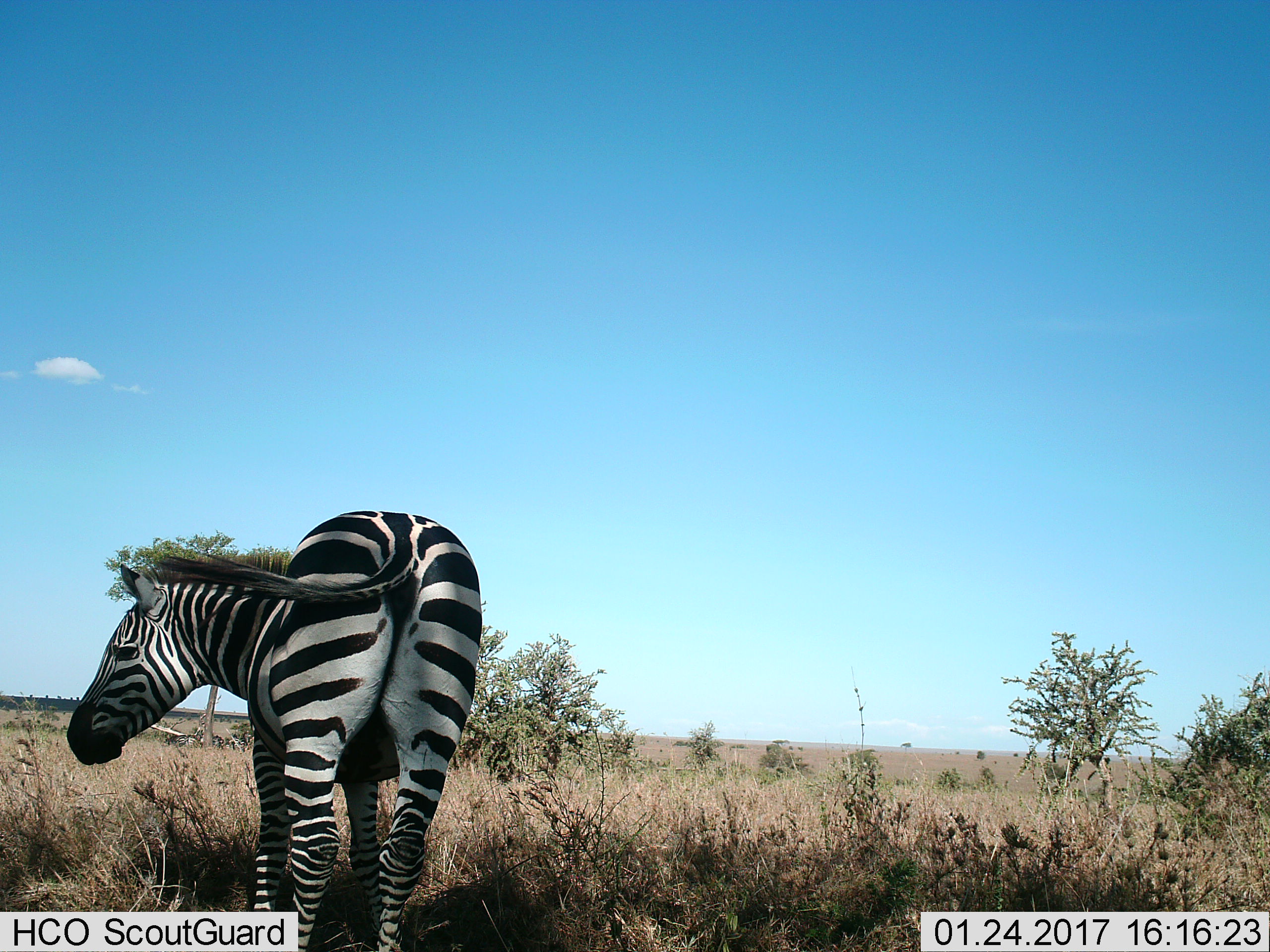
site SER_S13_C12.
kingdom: Animalia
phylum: Chordata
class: Mammalia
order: Perissodactyla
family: Equidae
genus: Equus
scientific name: Equus quagga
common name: plains zebra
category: zebraplains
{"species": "zebraplains (plains zebra) (Equus quagga)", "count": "1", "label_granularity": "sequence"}